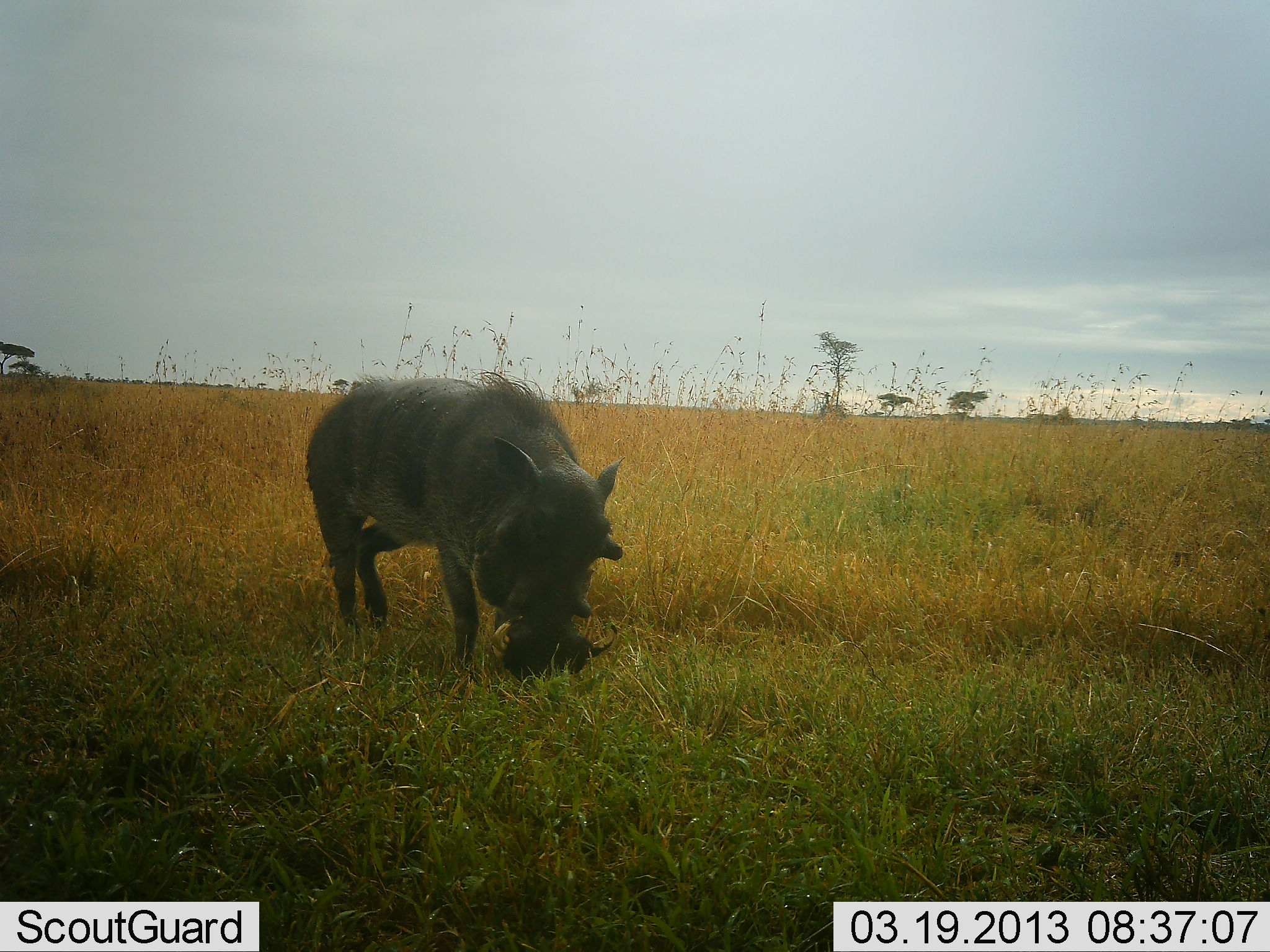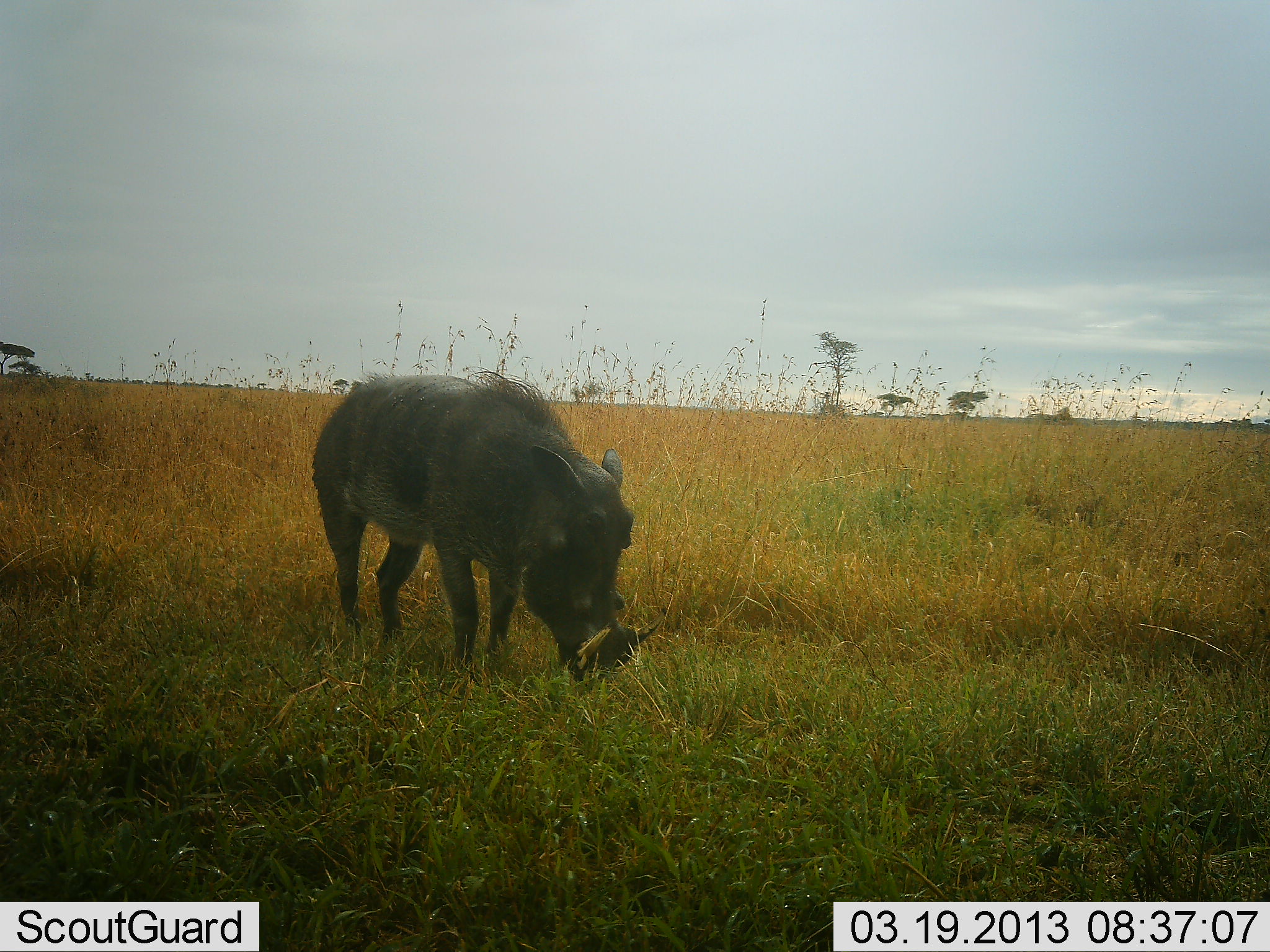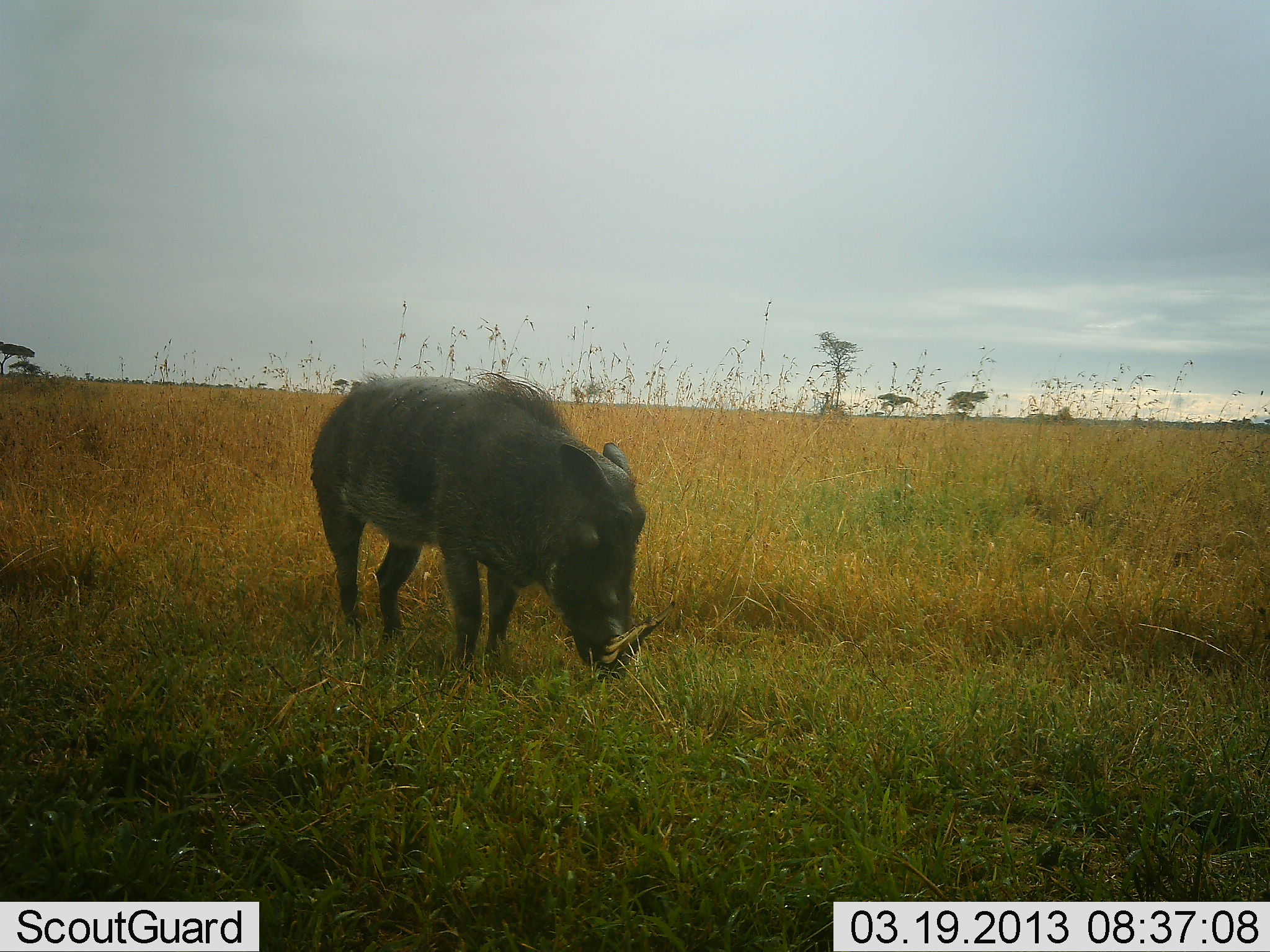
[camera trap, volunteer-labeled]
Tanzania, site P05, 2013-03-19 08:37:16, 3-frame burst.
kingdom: Animalia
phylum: Chordata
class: Mammalia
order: Artiodactyla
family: Suidae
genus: Phacochoerus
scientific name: Phacochoerus africanus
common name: warthog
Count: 1.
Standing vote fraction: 19%.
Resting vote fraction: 0%.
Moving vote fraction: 10%.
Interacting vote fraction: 0%.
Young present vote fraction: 0%.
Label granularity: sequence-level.